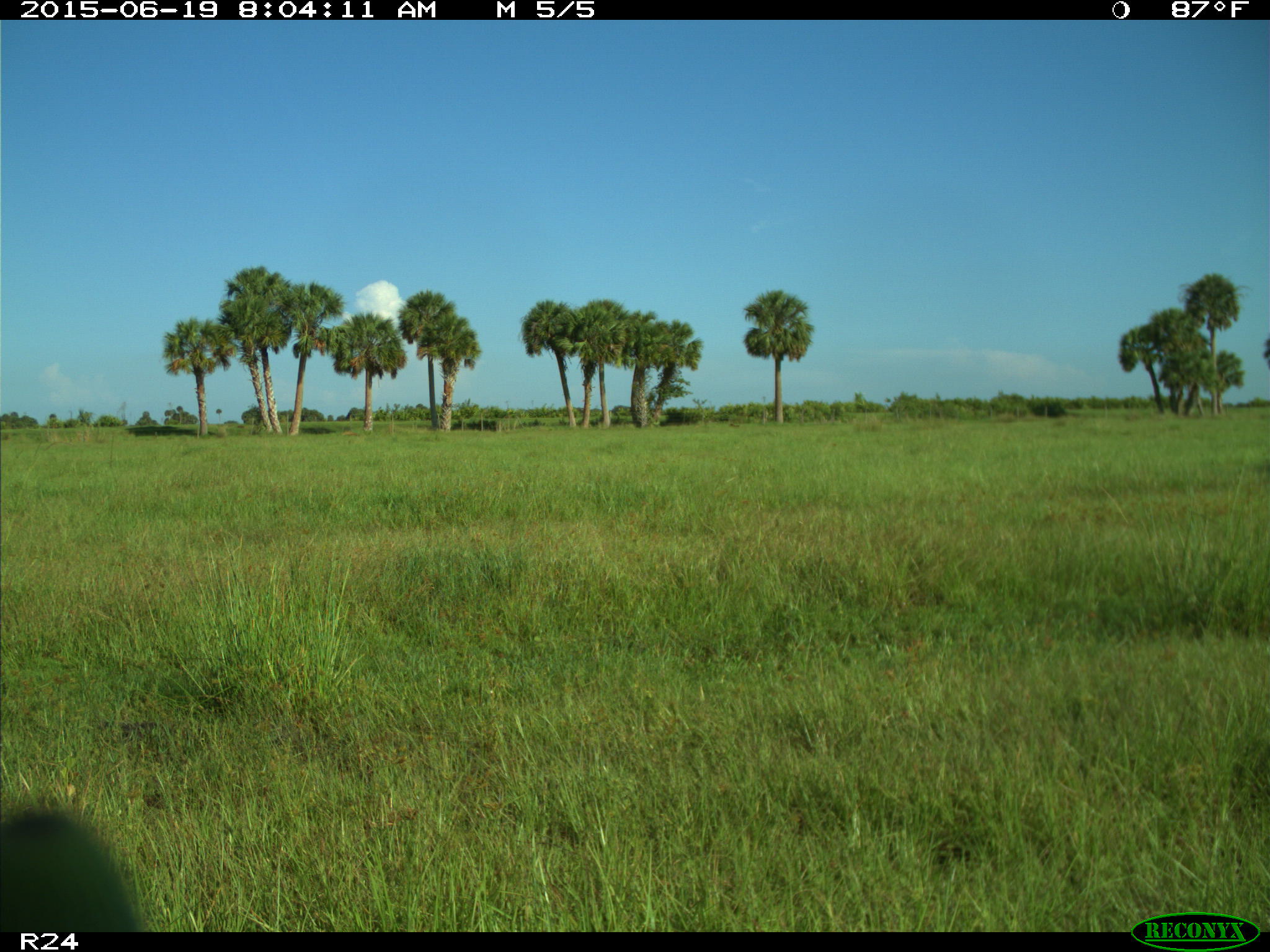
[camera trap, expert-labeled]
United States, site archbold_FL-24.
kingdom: Animalia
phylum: Chordata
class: Mammalia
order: Artiodactyla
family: Bovidae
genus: Bos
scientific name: Bos taurus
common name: domestic cow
Bos taurus (domestic cow).